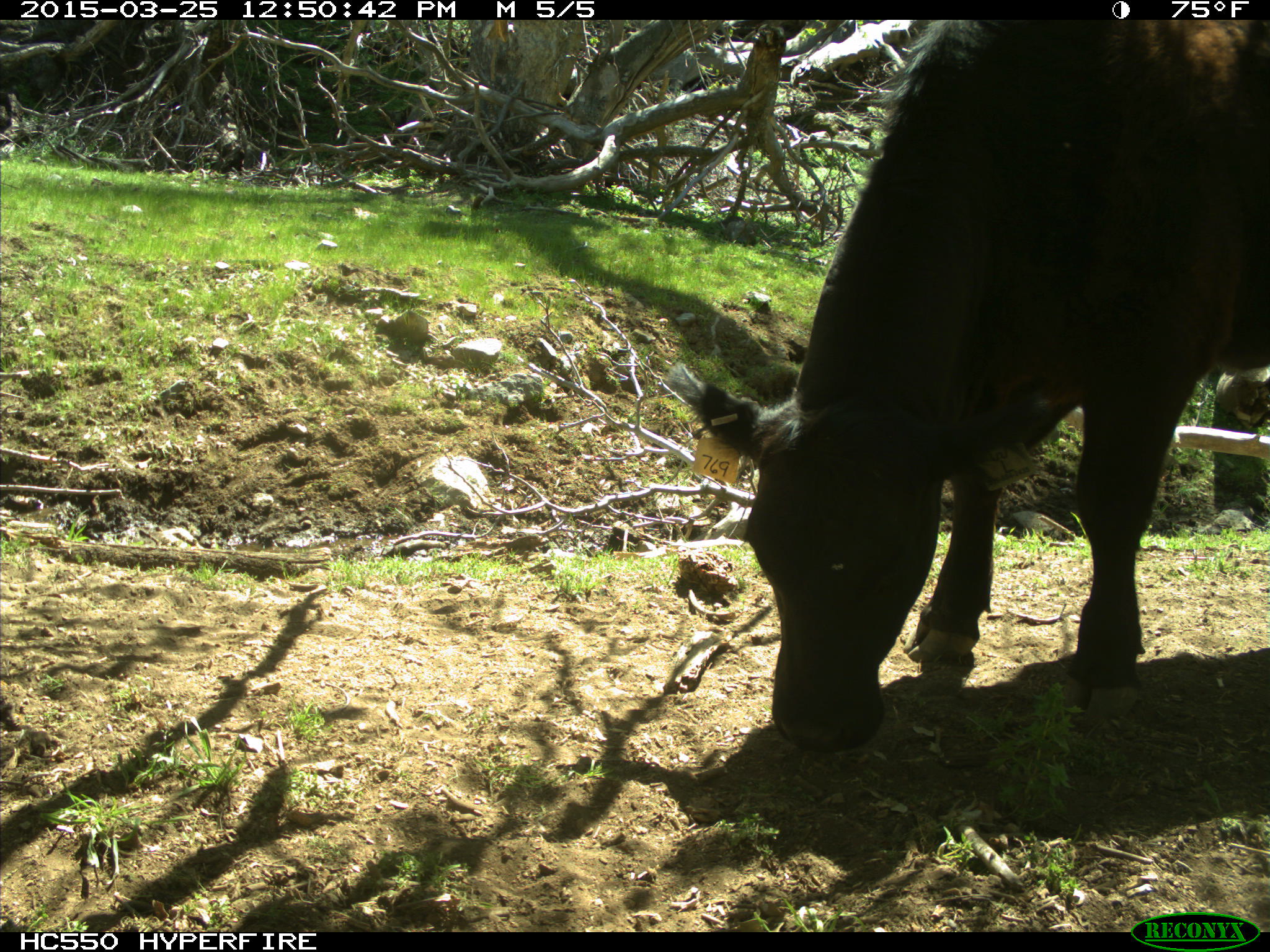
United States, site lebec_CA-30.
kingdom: Animalia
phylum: Chordata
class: Mammalia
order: Artiodactyla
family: Bovidae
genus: Bos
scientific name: Bos taurus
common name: domestic cow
Bos taurus (domestic cow).